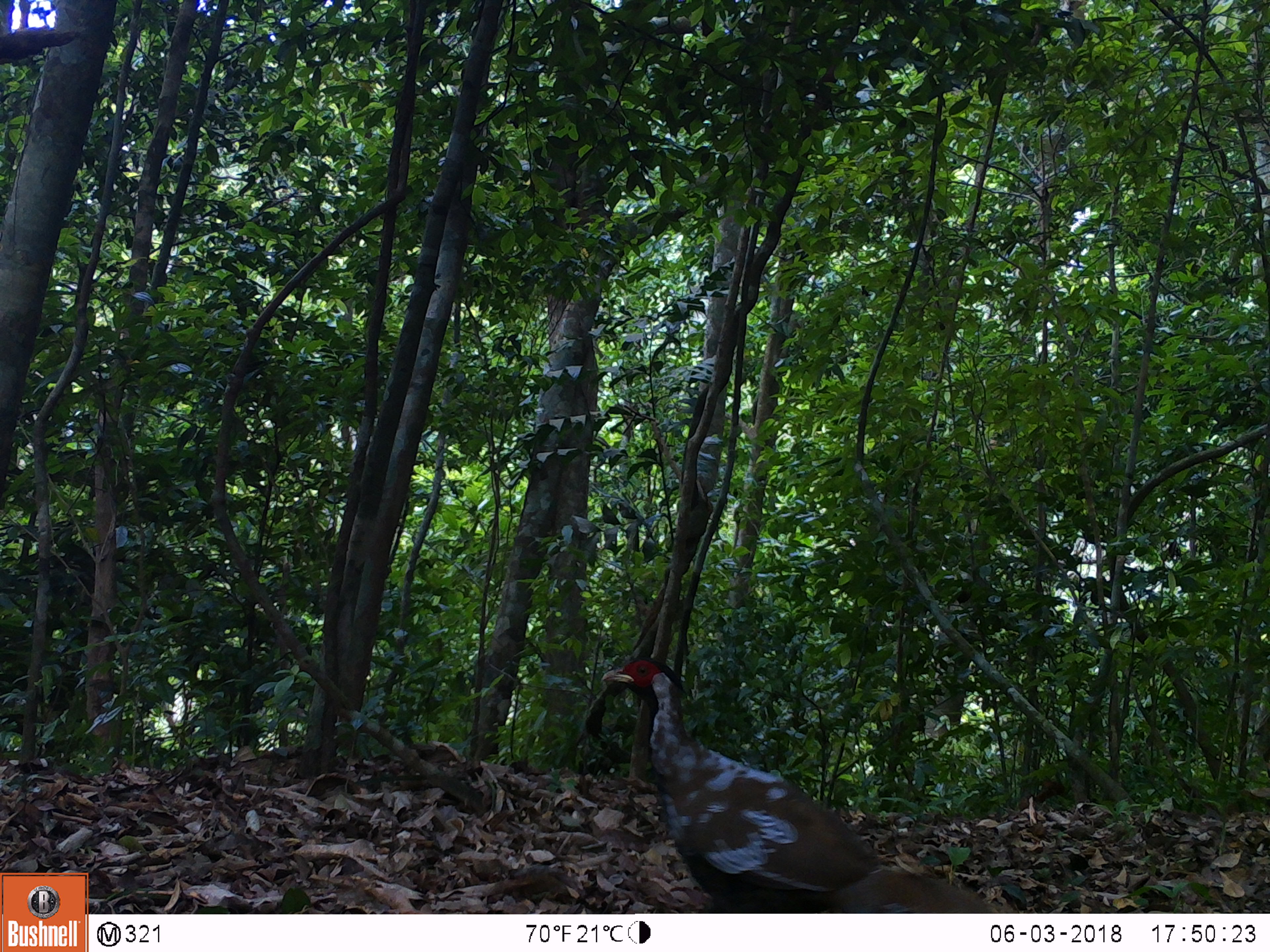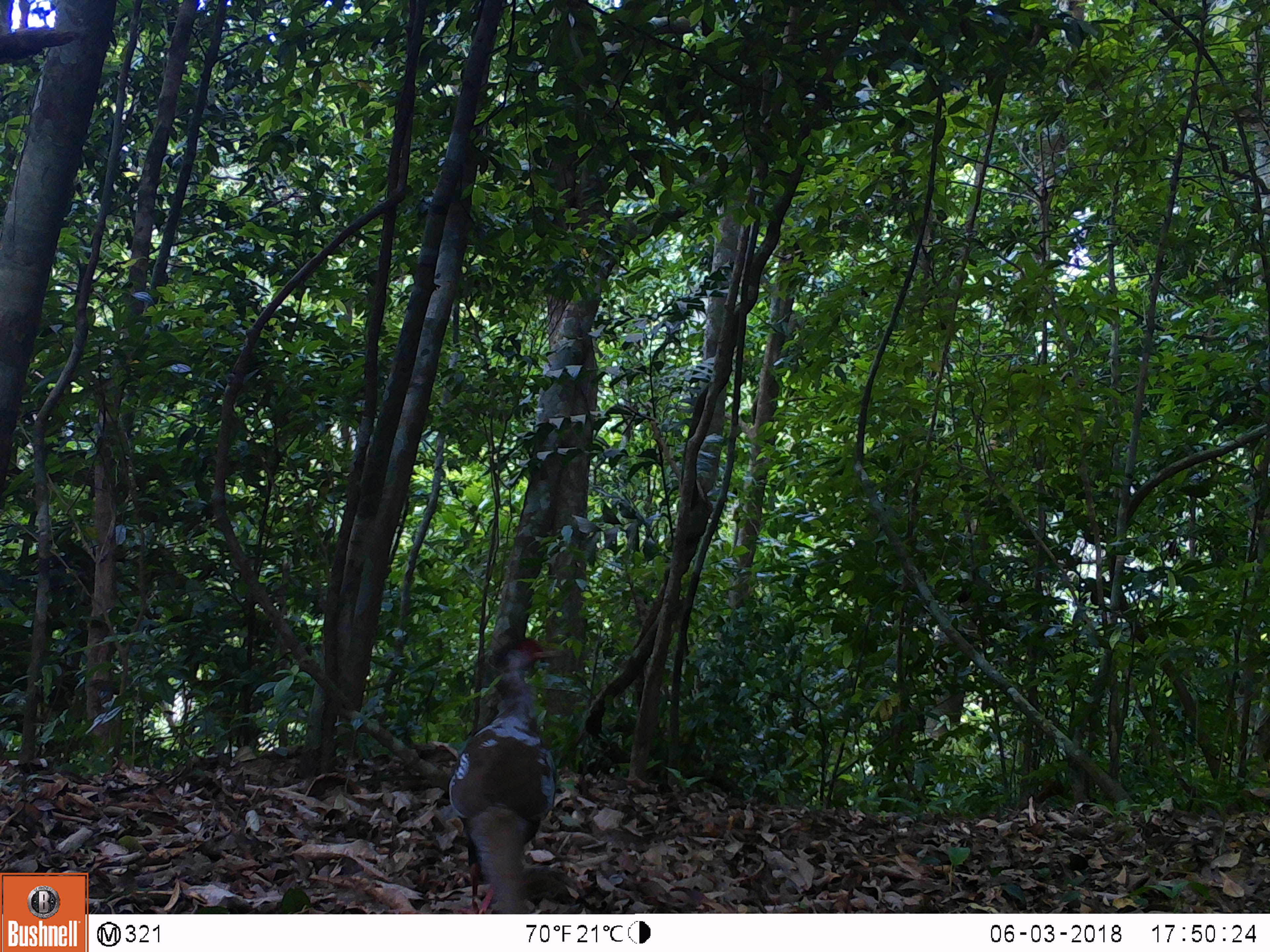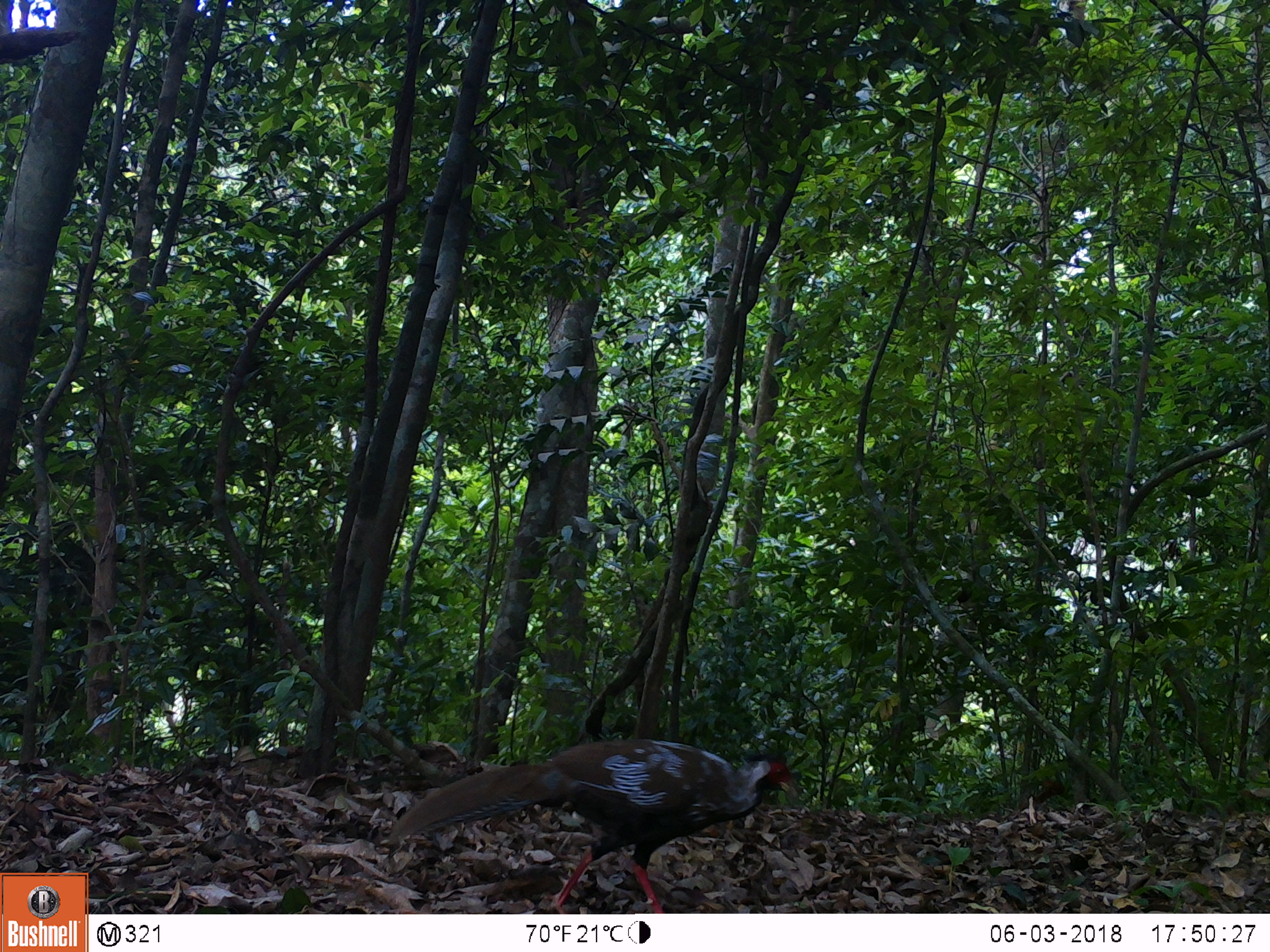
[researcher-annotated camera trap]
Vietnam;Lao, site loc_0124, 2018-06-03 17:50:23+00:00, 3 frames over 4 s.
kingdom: Animalia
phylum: Chordata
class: Aves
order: Galliformes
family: Phasianidae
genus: Lophura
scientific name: Lophura nycthemera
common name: silver pheasant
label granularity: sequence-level